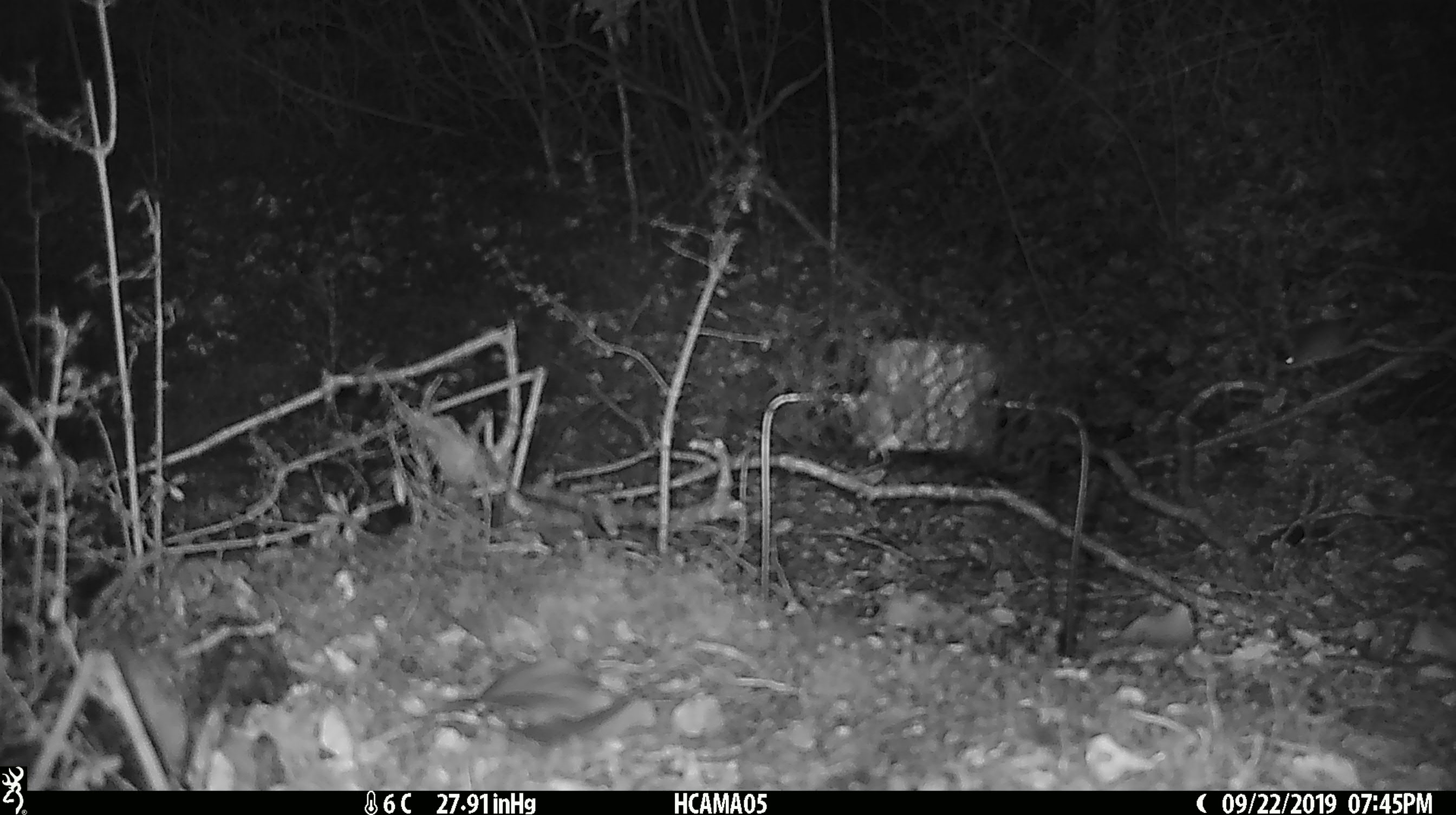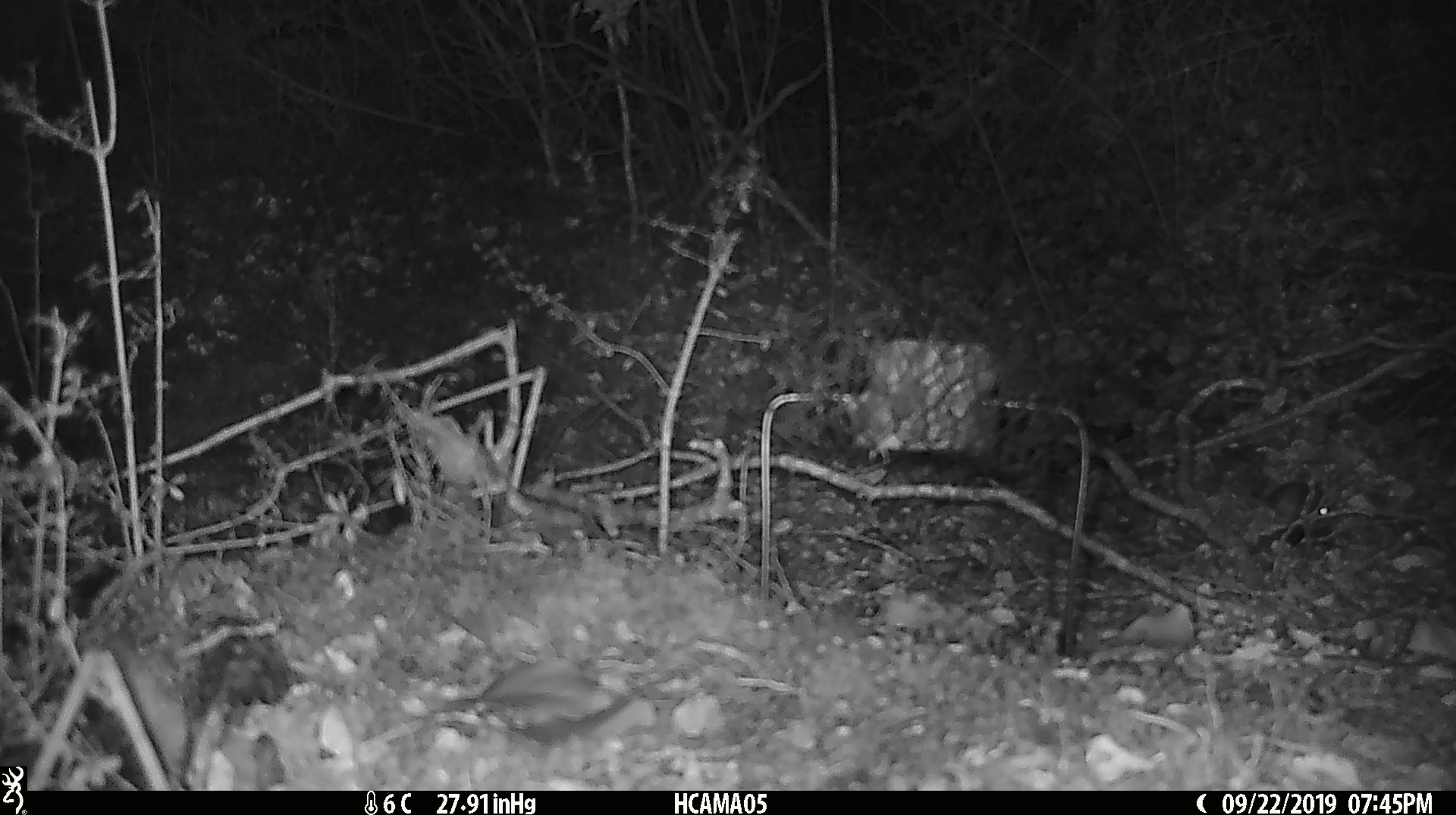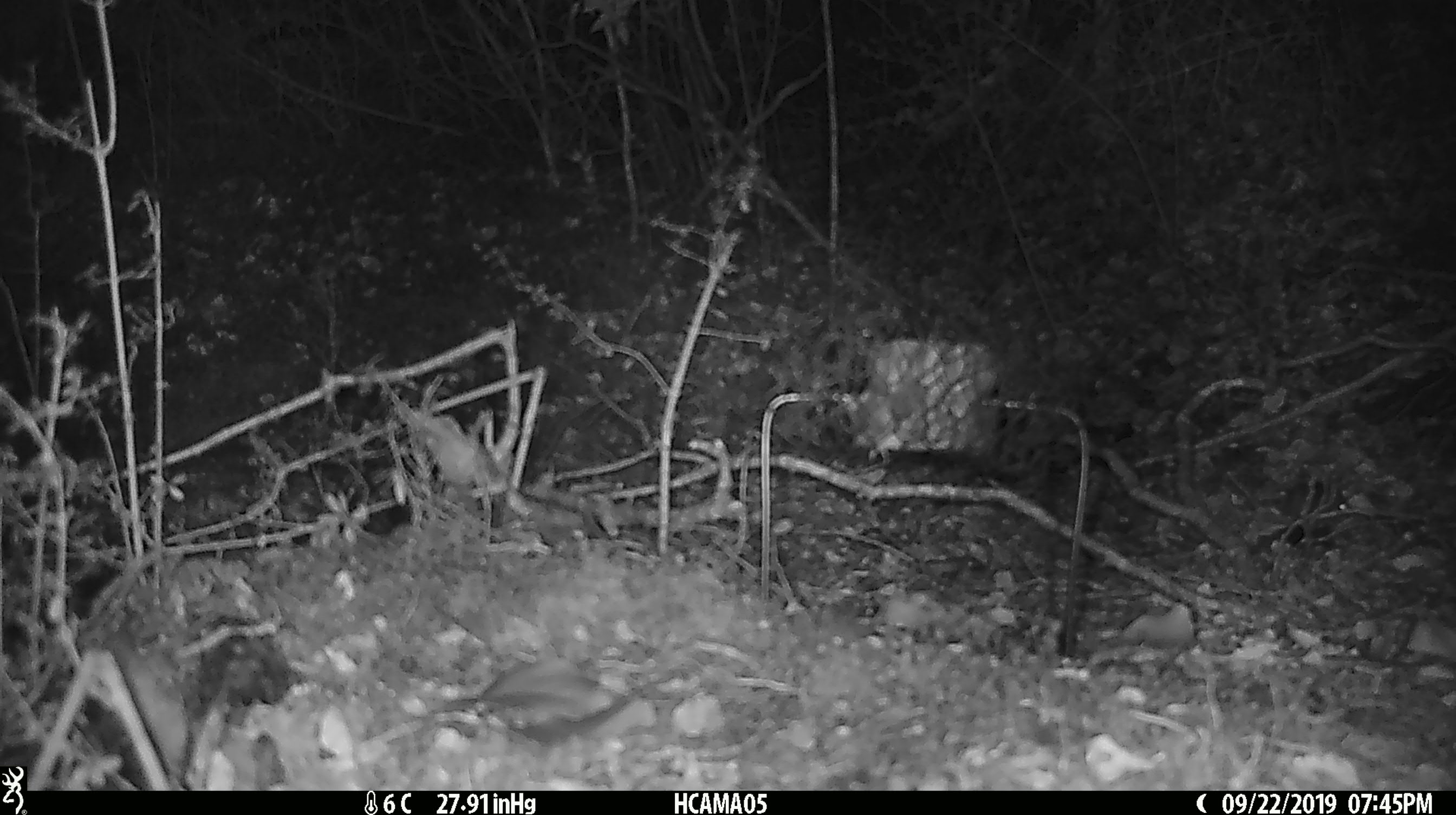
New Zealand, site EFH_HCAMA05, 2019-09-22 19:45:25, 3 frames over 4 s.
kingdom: Animalia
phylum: Chordata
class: Mammalia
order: Rodentia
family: Muridae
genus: Mus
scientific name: Mus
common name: mouse